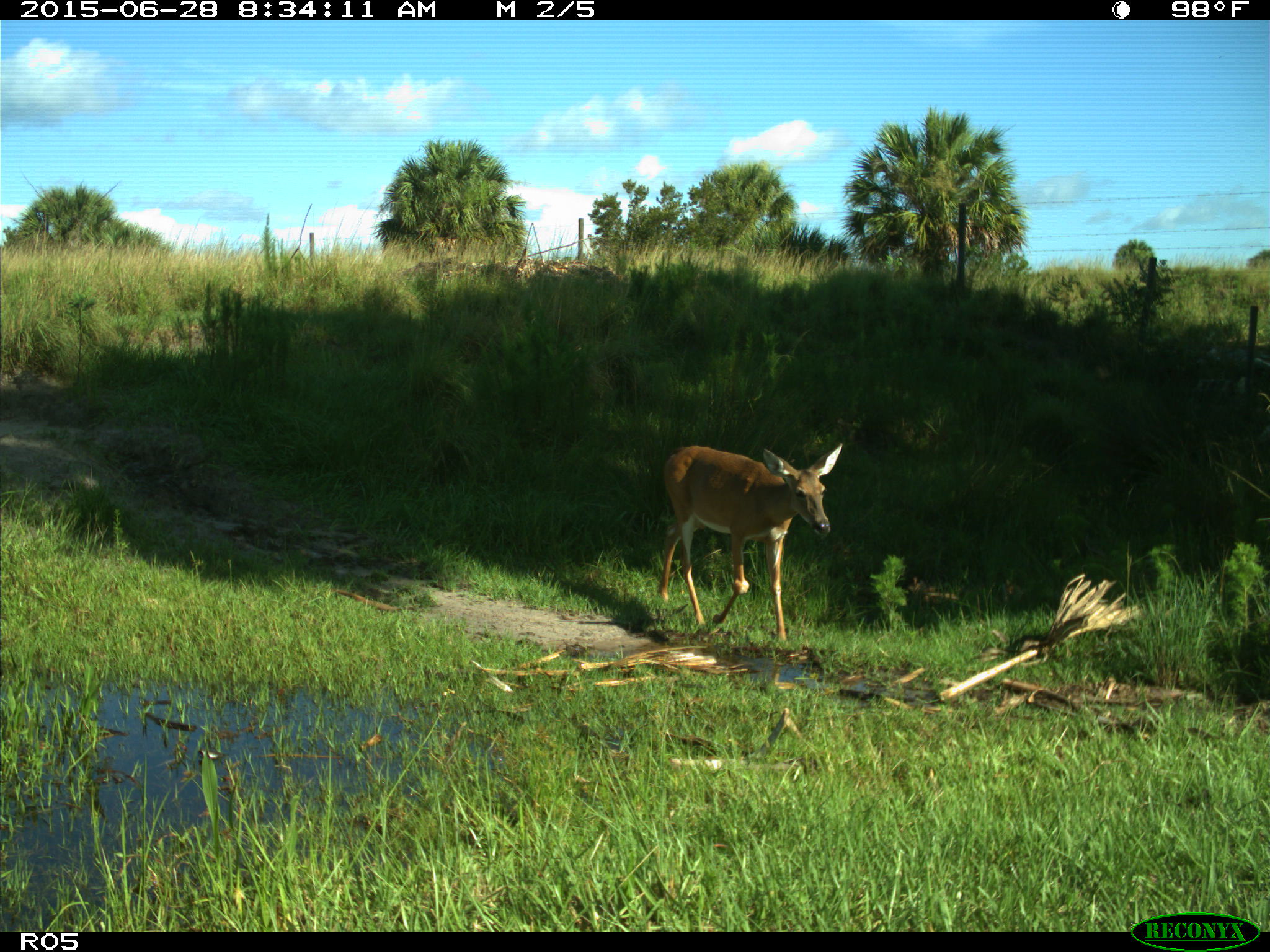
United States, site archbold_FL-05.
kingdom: Animalia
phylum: Chordata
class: Mammalia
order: Artiodactyla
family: Cervidae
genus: Odocoileus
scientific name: Odocoileus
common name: deer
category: unidentified deer